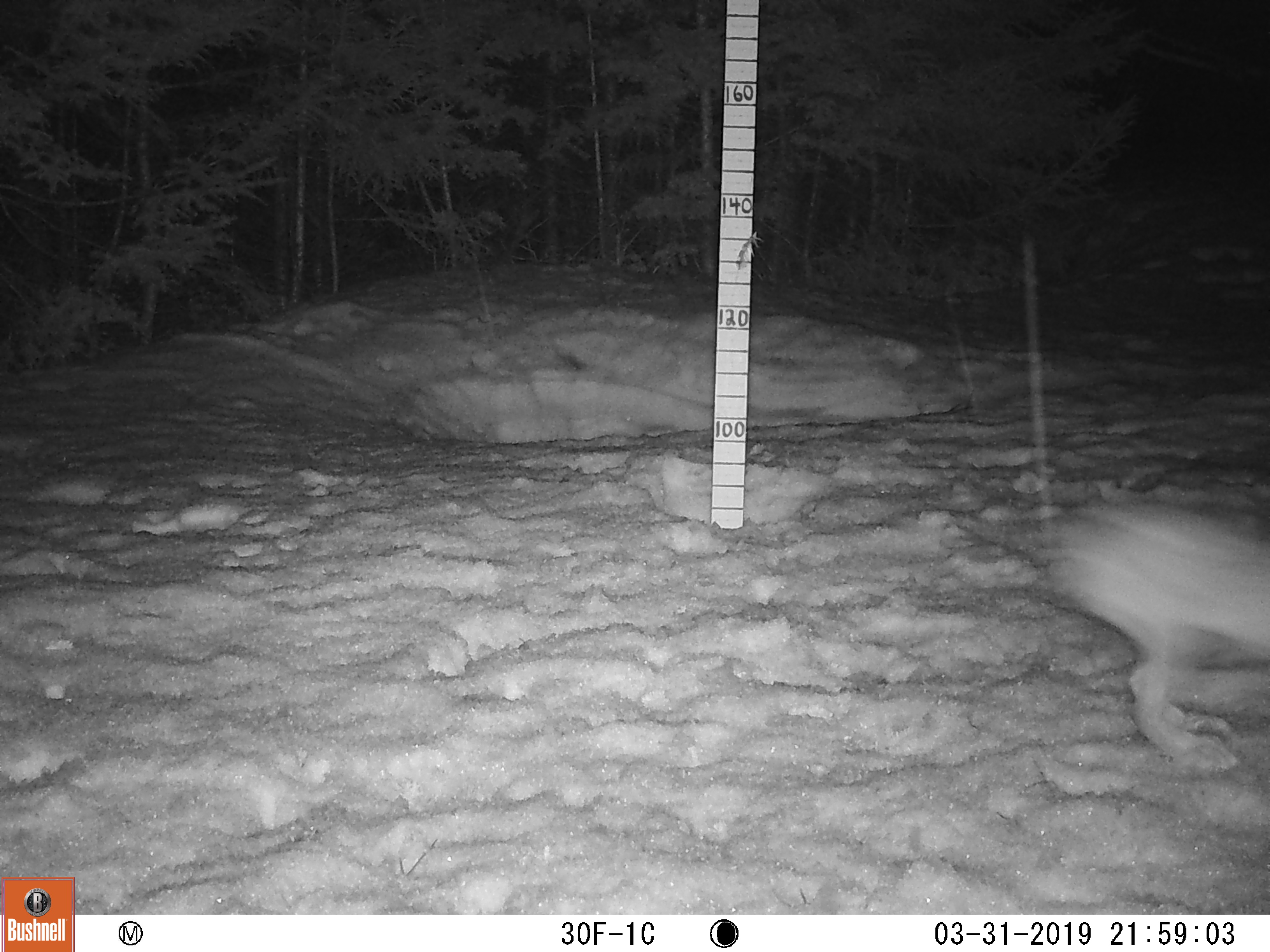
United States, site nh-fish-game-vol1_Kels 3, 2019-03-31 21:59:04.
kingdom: Animalia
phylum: Chordata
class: Mammalia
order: Lagomorpha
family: Leporidae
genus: Lepus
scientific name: Lepus americanus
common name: snowshoe hare